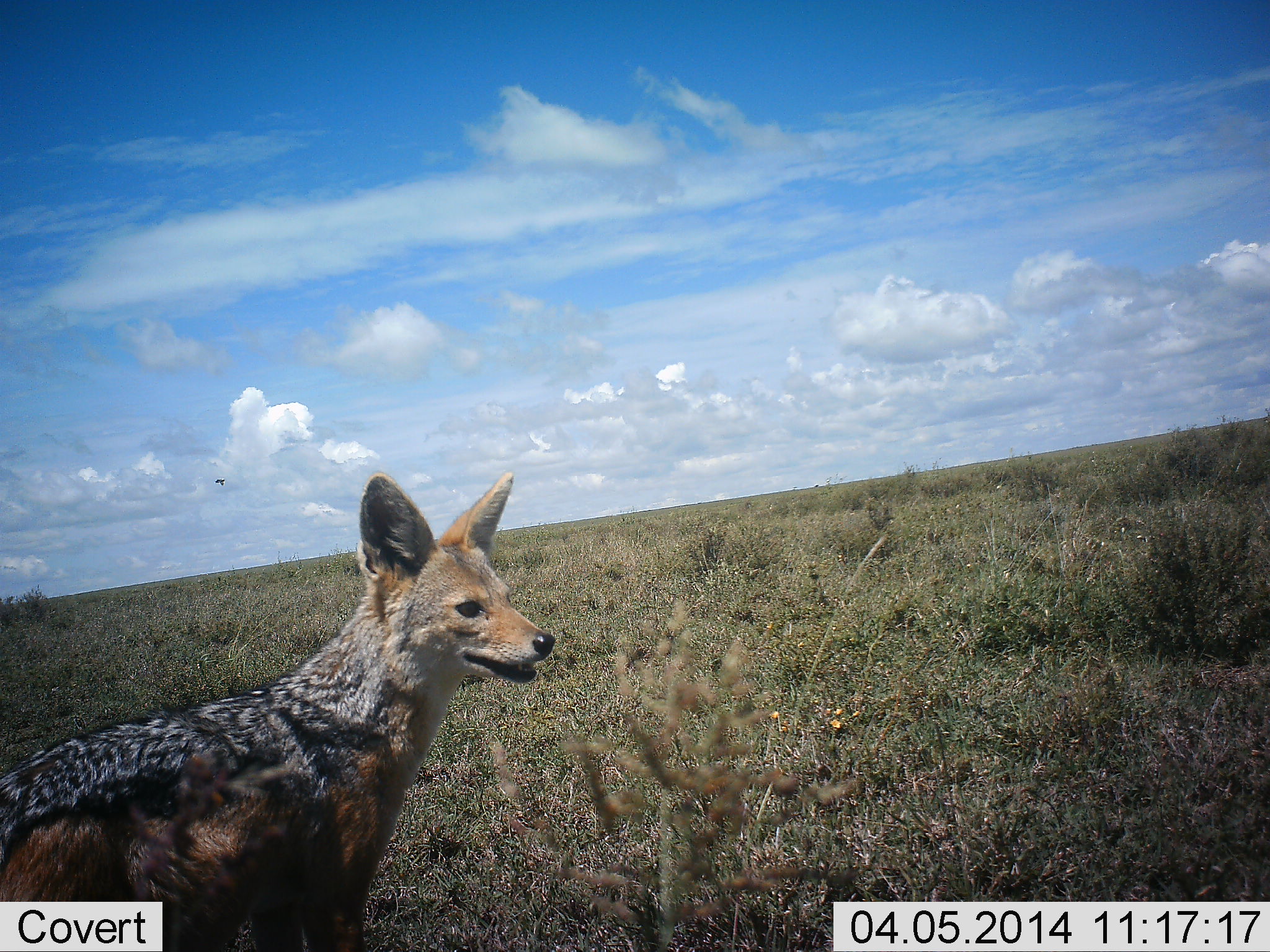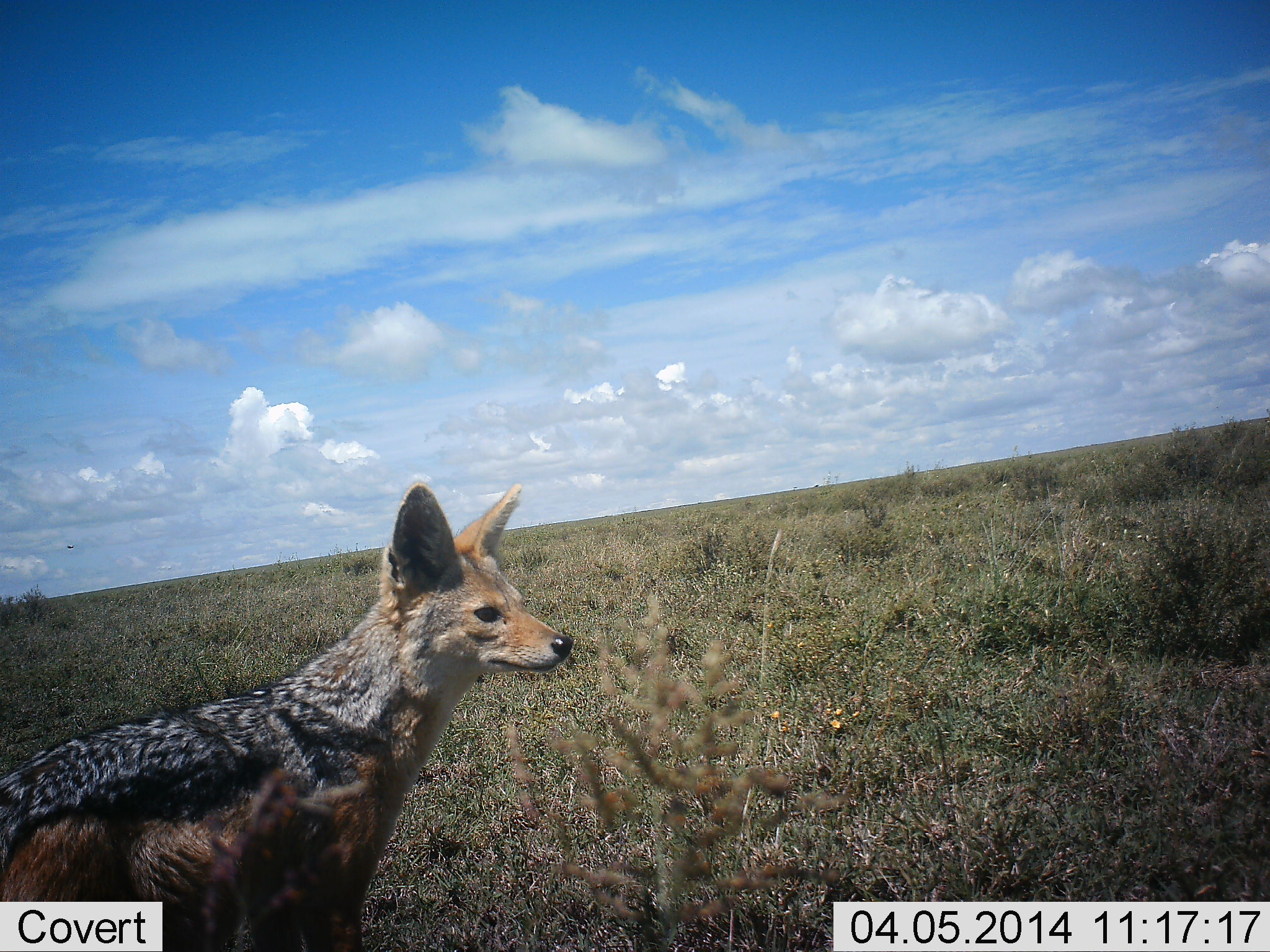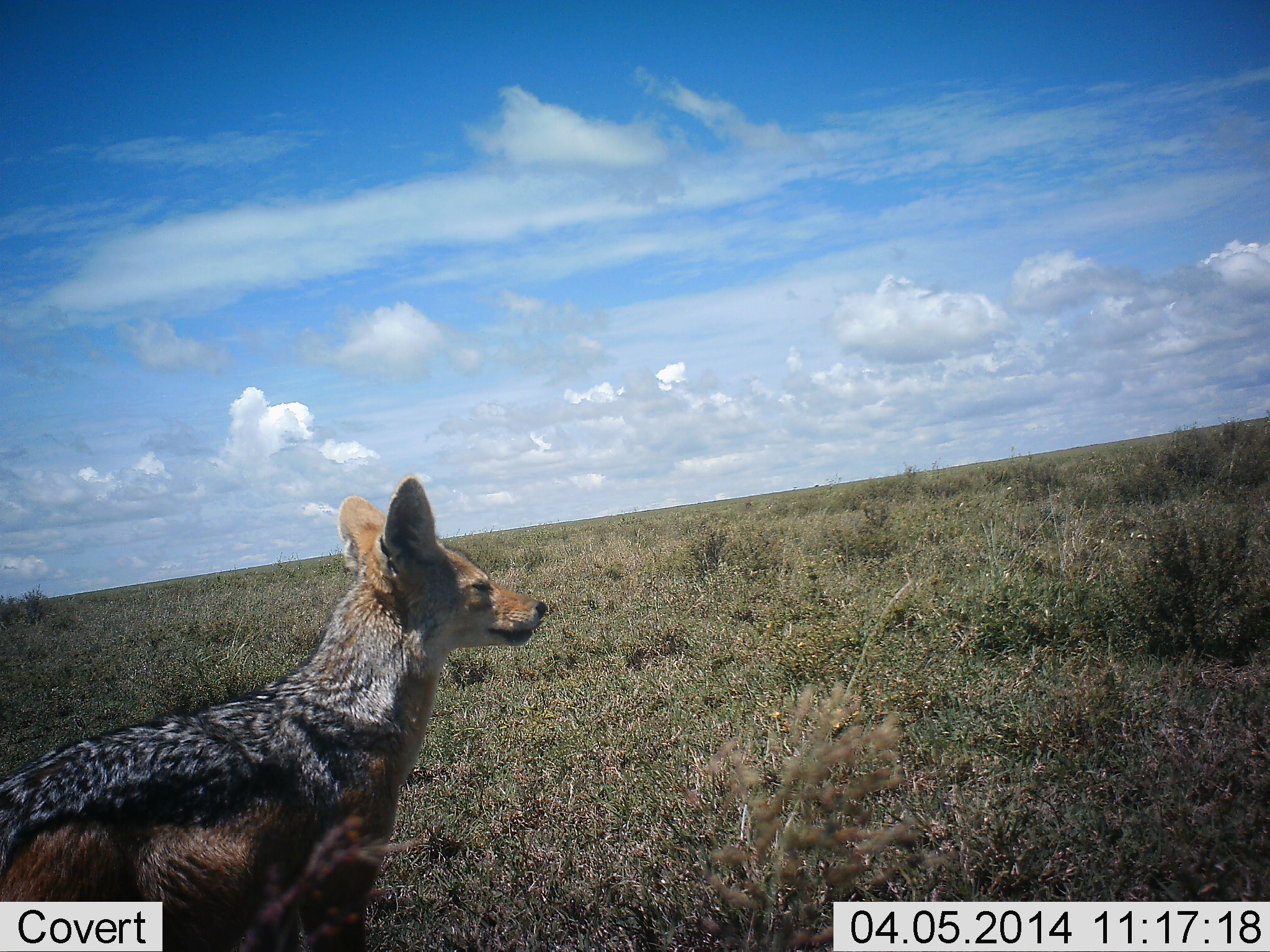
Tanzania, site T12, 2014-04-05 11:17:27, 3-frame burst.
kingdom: Animalia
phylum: Chordata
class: Mammalia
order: Carnivora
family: Canidae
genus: Lupulella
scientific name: Lupulella mesomelas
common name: black-backed jackal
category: jackal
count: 1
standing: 100%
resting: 0%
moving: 0%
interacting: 0%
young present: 0%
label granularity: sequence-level